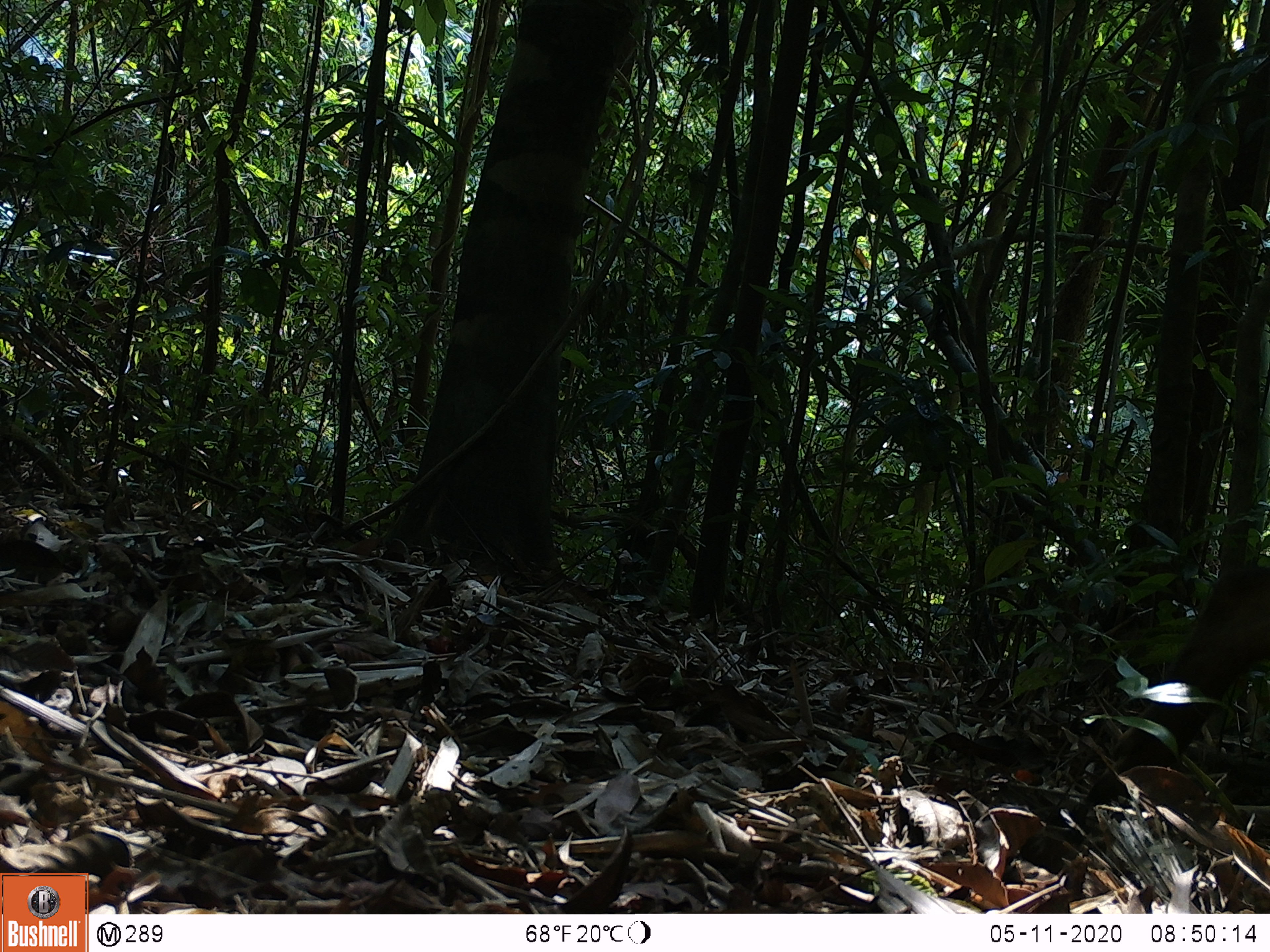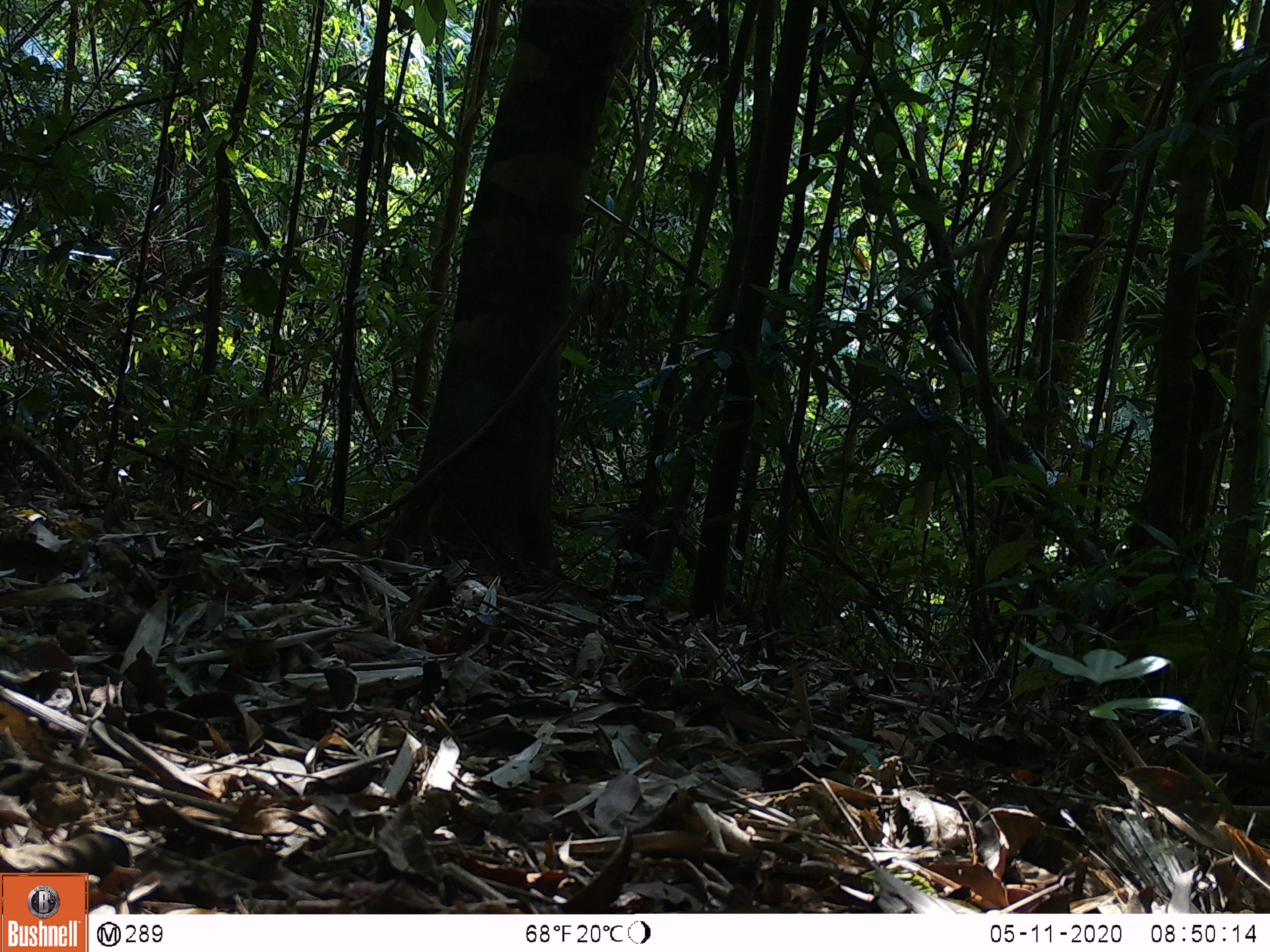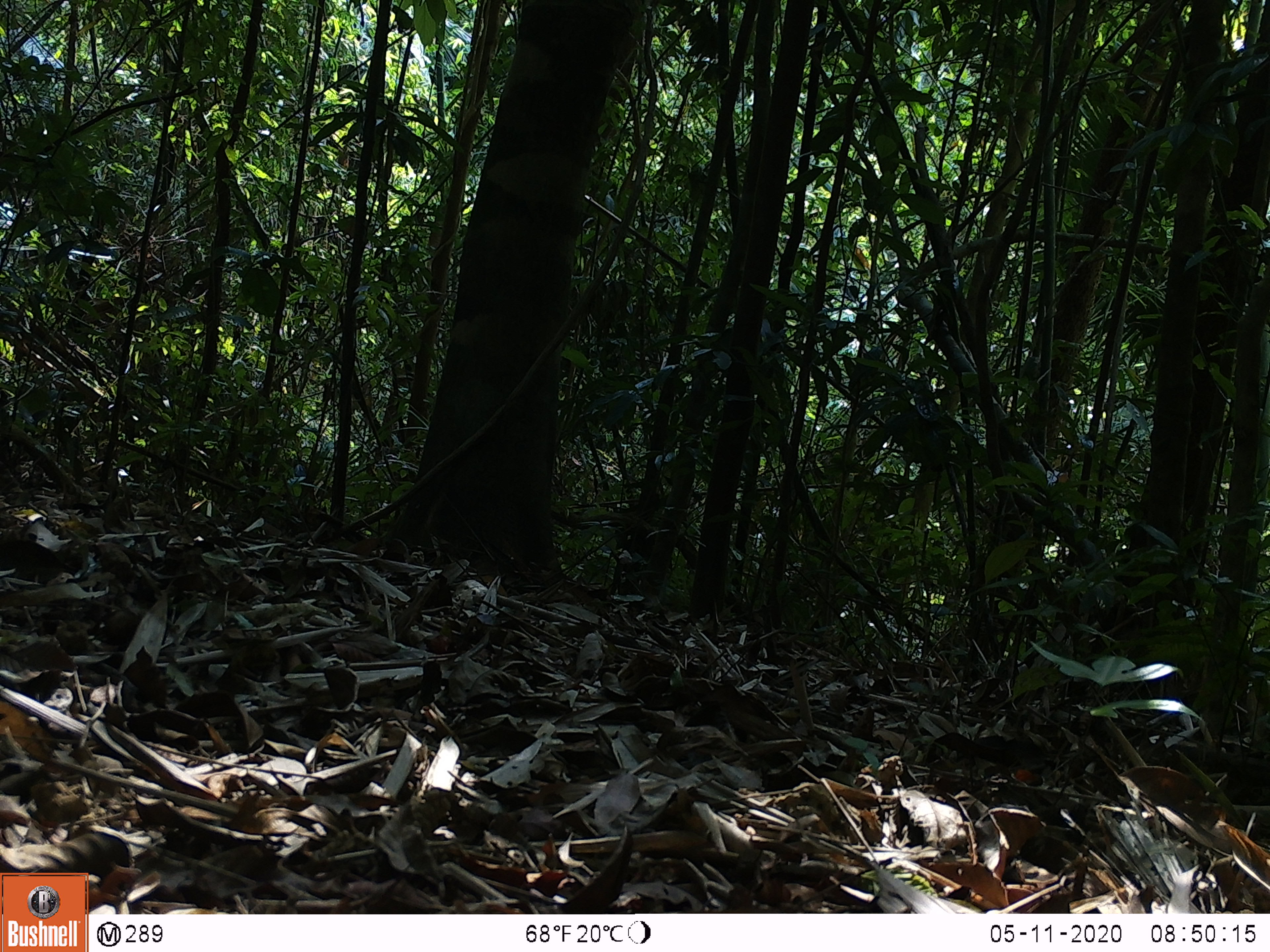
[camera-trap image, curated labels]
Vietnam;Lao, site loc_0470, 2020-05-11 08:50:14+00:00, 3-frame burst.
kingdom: Animalia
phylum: Chordata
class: Mammalia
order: Artiodactyla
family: Suidae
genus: Sus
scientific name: Sus scrofa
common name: eurasian wild pig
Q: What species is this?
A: Eurasian wild pig (Sus scrofa).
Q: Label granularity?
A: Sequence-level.